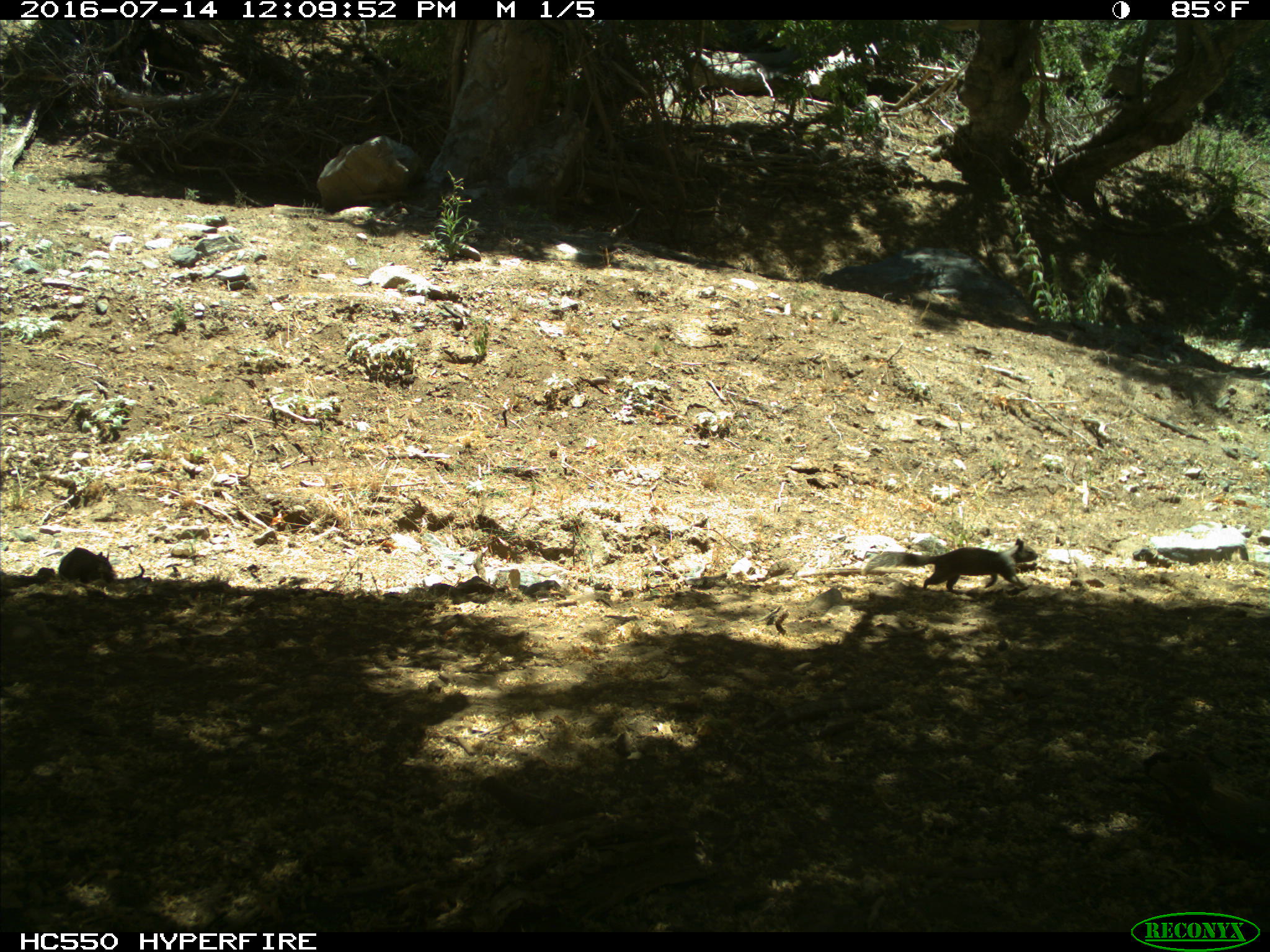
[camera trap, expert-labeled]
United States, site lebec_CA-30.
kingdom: Animalia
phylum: Chordata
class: Mammalia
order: Rodentia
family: Sciuridae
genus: Otospermophilus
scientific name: Otospermophilus beecheyi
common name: california ground squirrel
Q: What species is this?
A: Otospermophilus beecheyi (california ground squirrel).